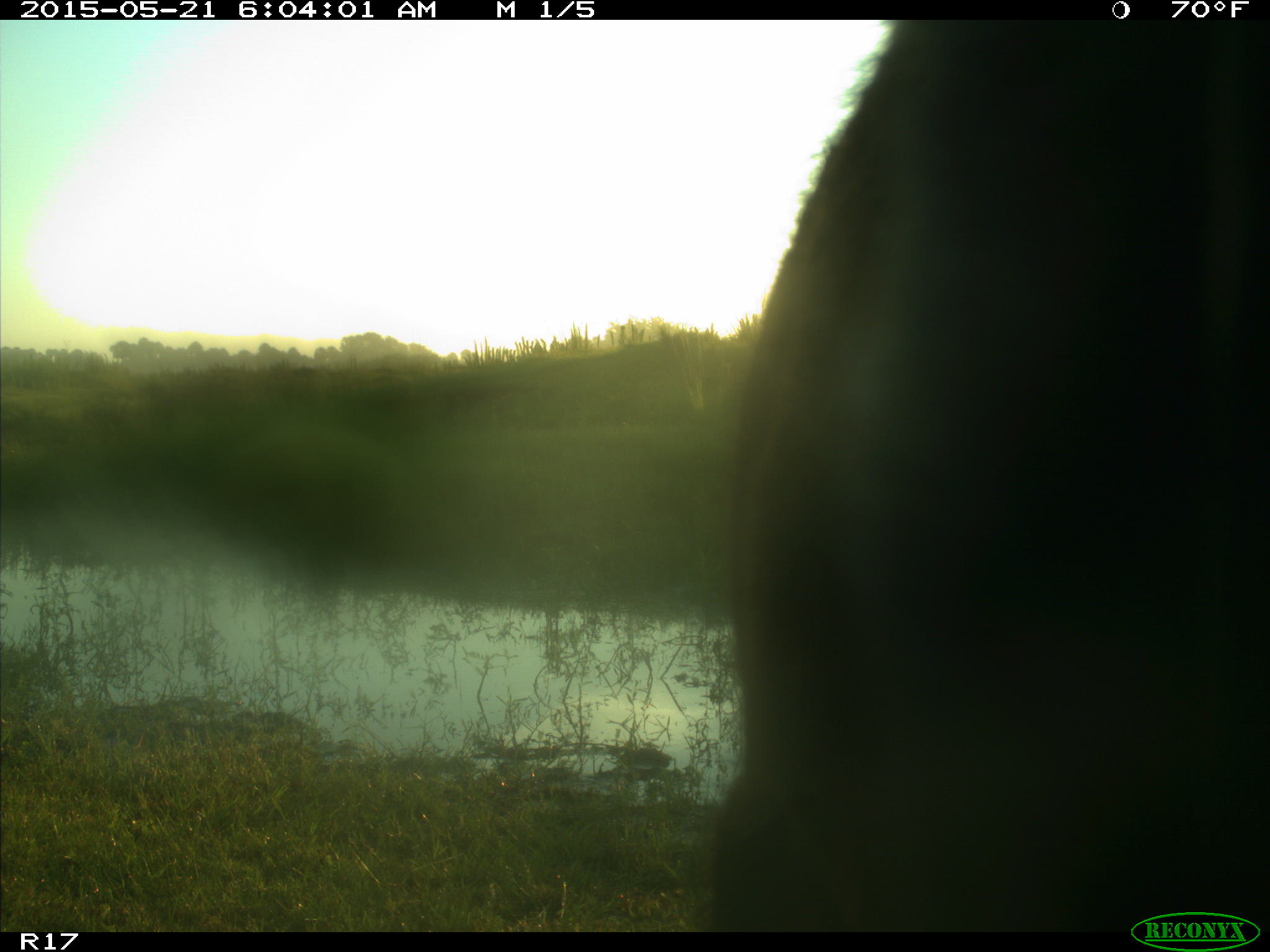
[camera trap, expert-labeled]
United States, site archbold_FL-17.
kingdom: Animalia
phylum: Chordata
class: Mammalia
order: Artiodactyla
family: Bovidae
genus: Bos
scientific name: Bos taurus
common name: domestic cow